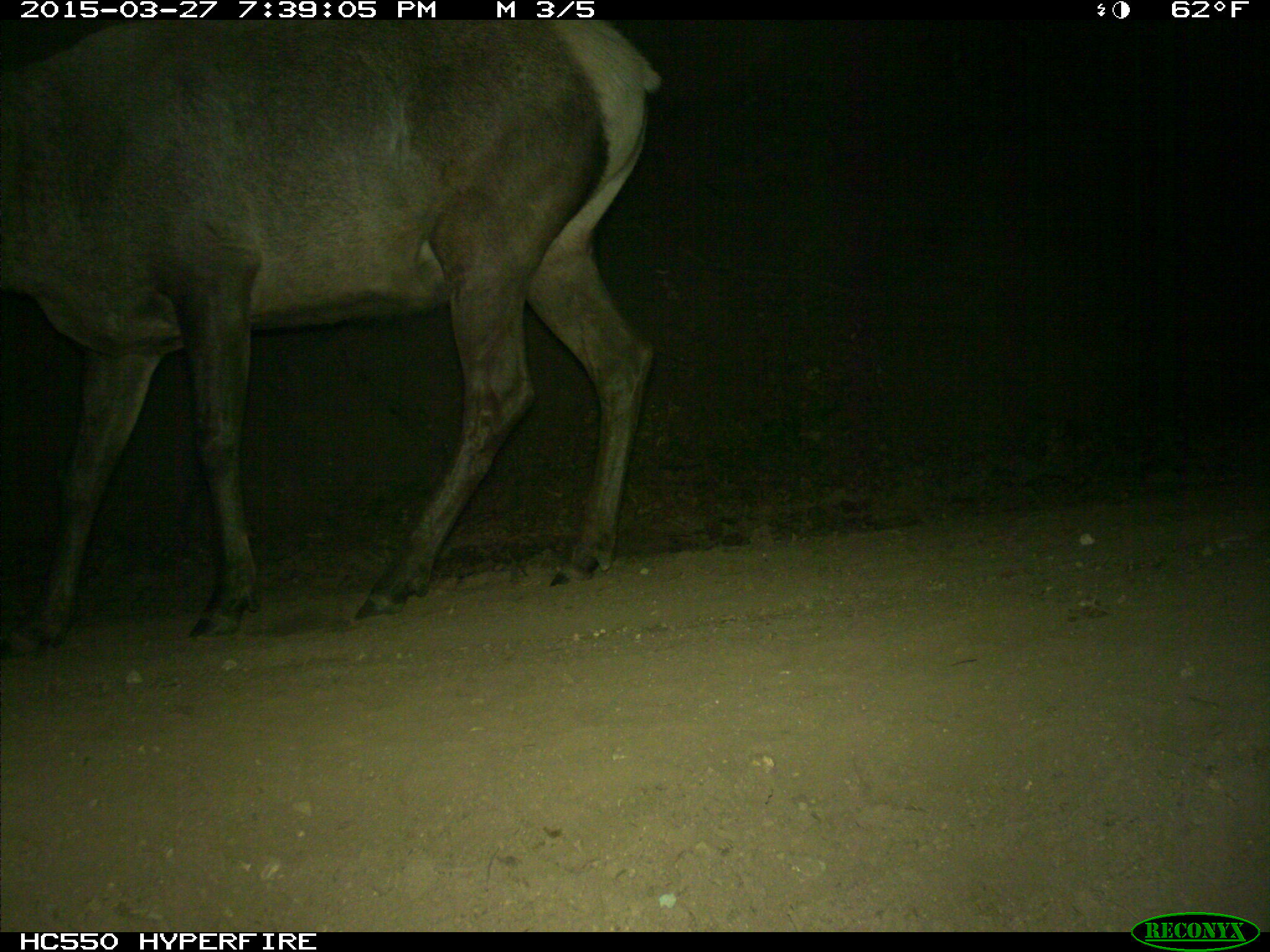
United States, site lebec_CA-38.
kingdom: Animalia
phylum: Chordata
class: Mammalia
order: Artiodactyla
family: Cervidae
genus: Cervus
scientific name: Cervus canadensis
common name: elk